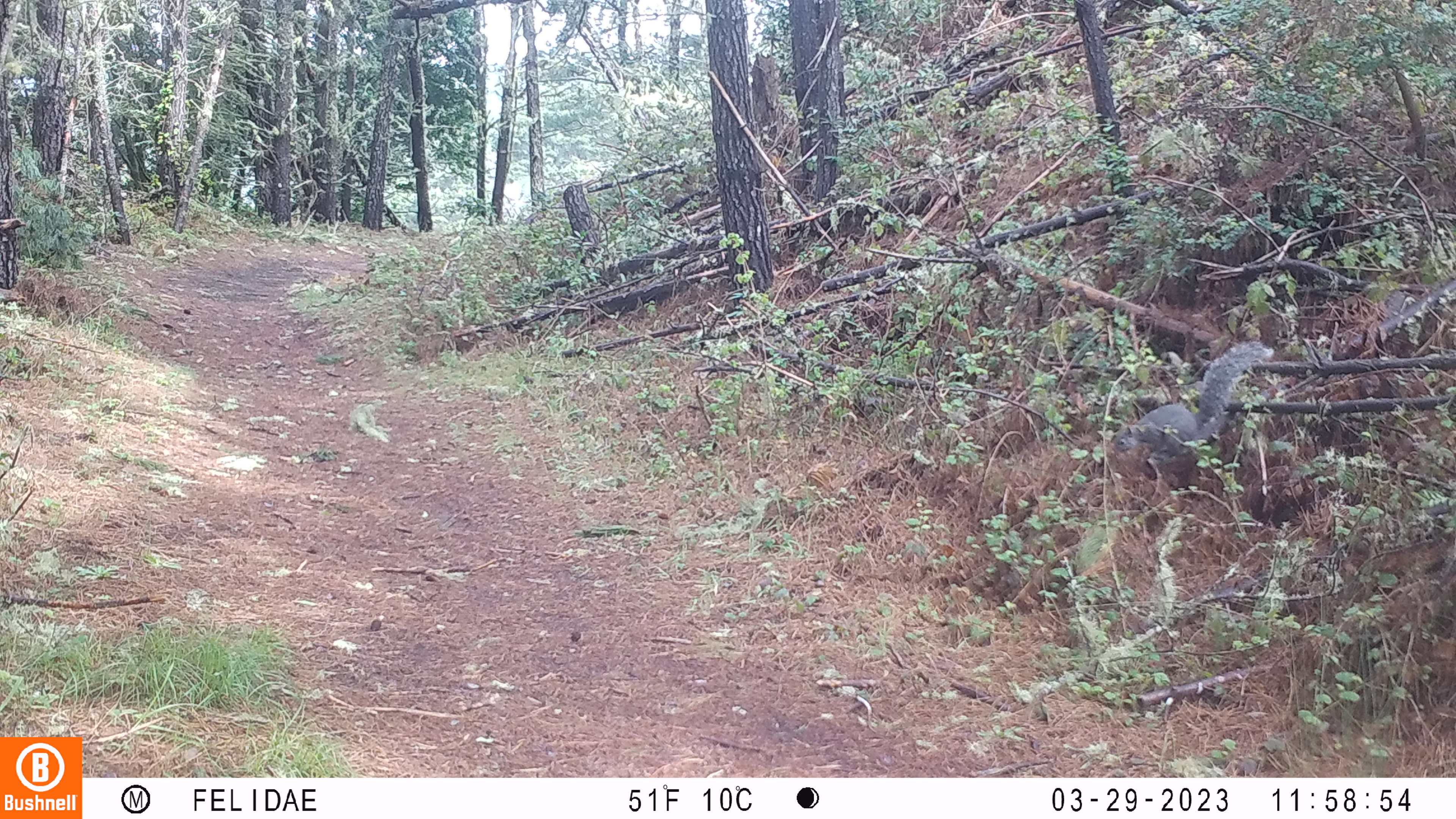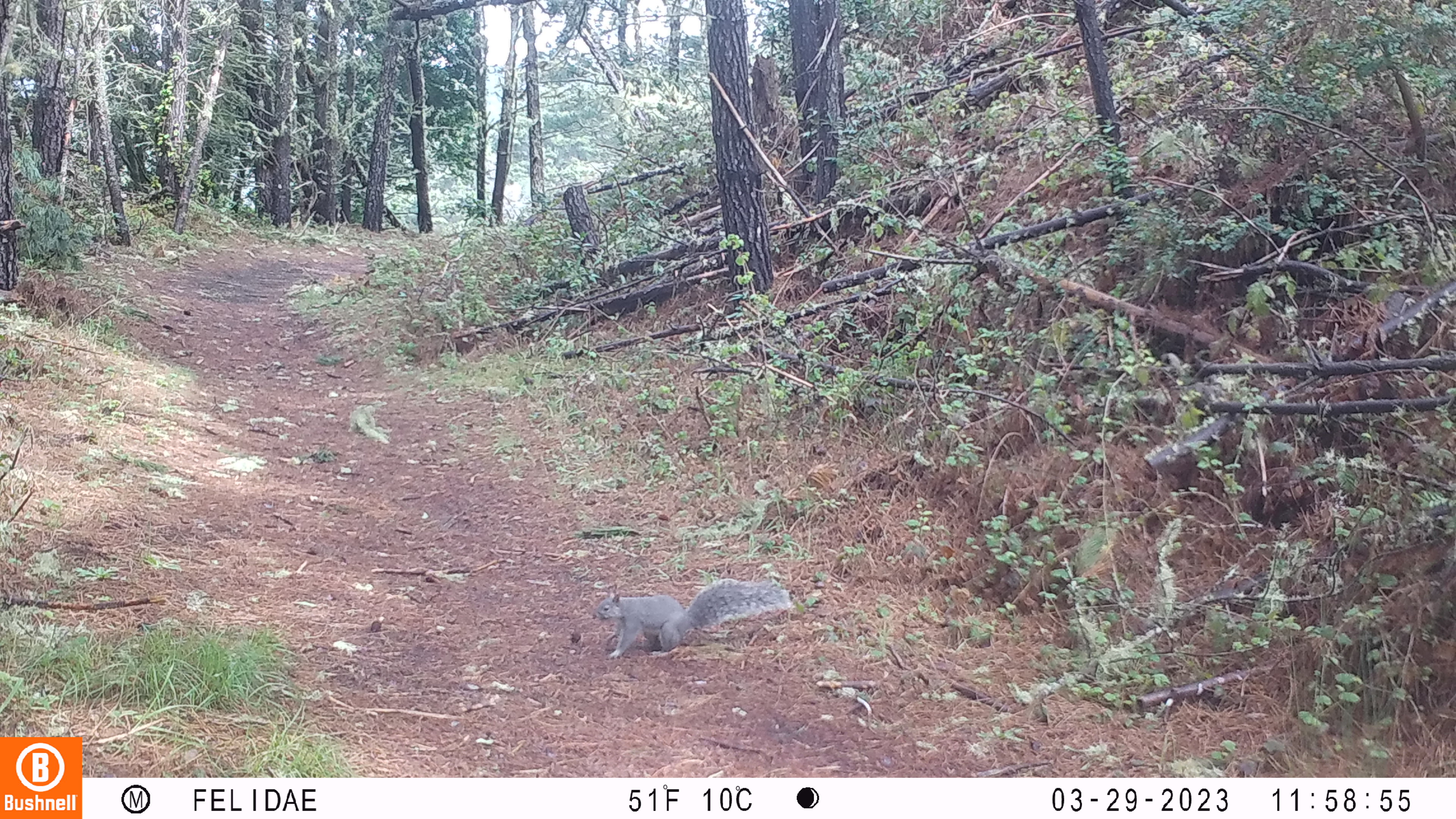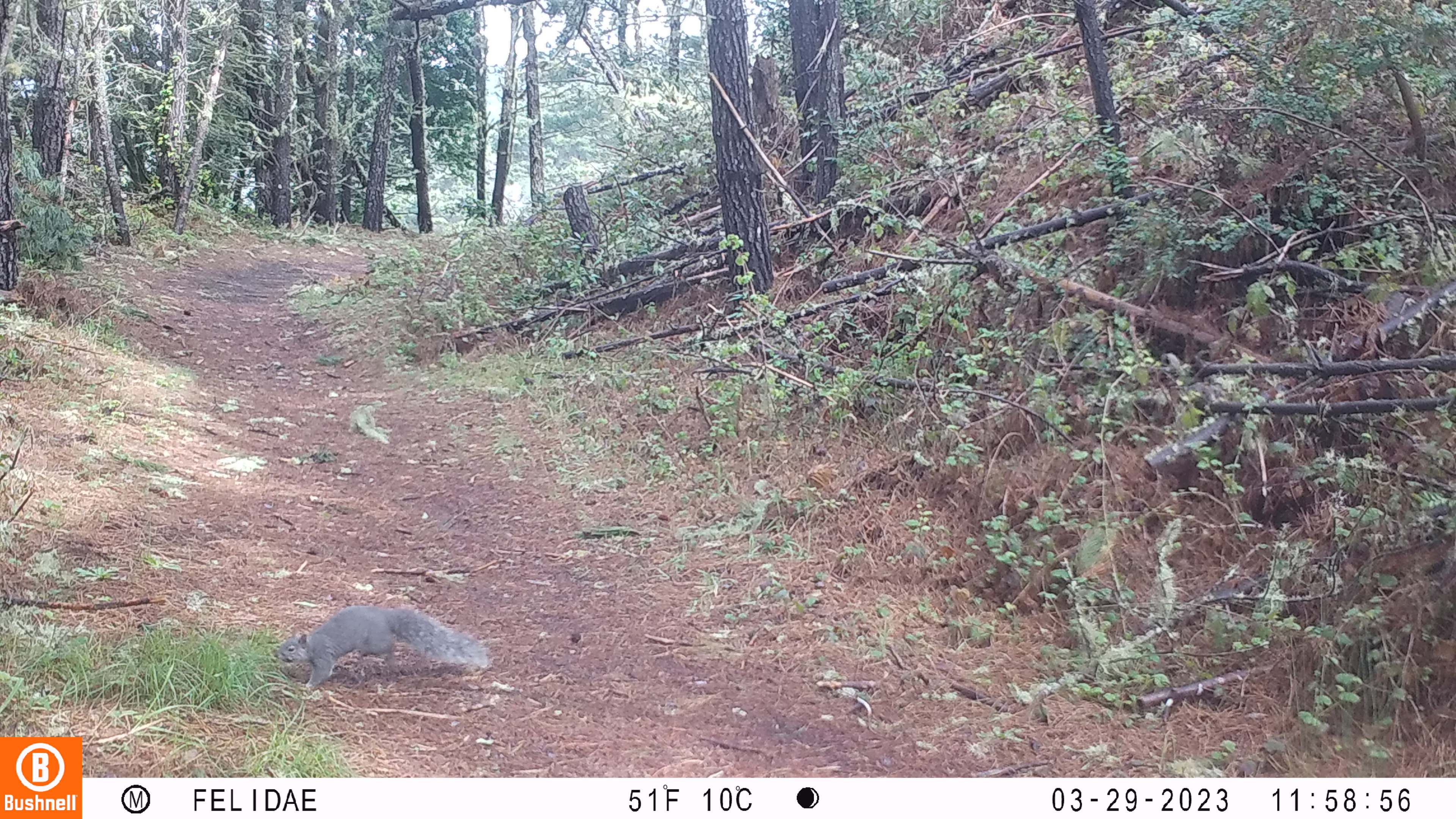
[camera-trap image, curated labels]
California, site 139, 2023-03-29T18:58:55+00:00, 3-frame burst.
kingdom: Animalia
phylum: Chordata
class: Mammalia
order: Rodentia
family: Sciuridae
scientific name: Sciuridae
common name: squirrel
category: unknown squirrel